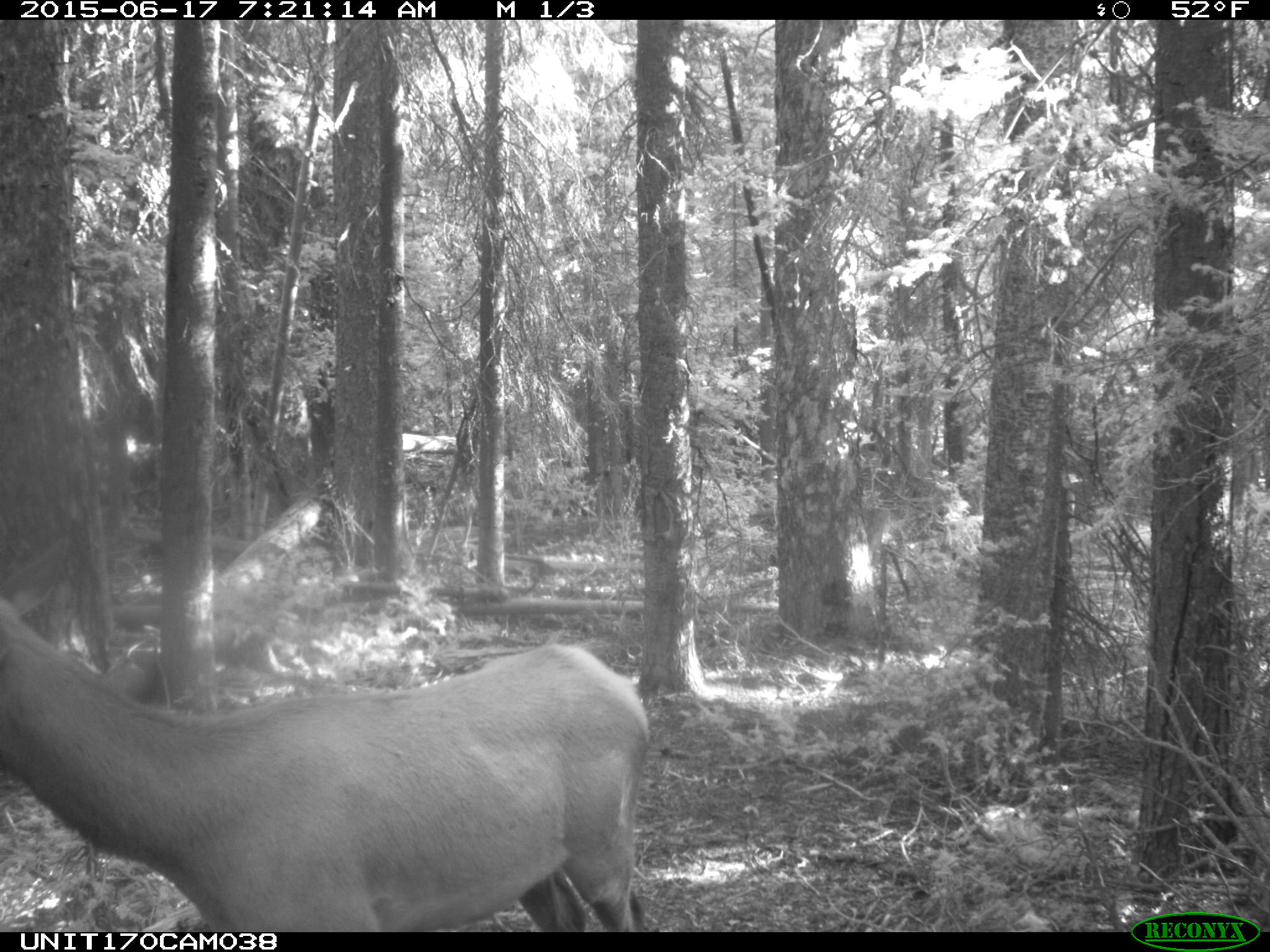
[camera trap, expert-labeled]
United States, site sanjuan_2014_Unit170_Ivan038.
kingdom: Animalia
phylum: Chordata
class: Mammalia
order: Artiodactyla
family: Cervidae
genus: Cervus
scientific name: Cervus elaphus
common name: red deer